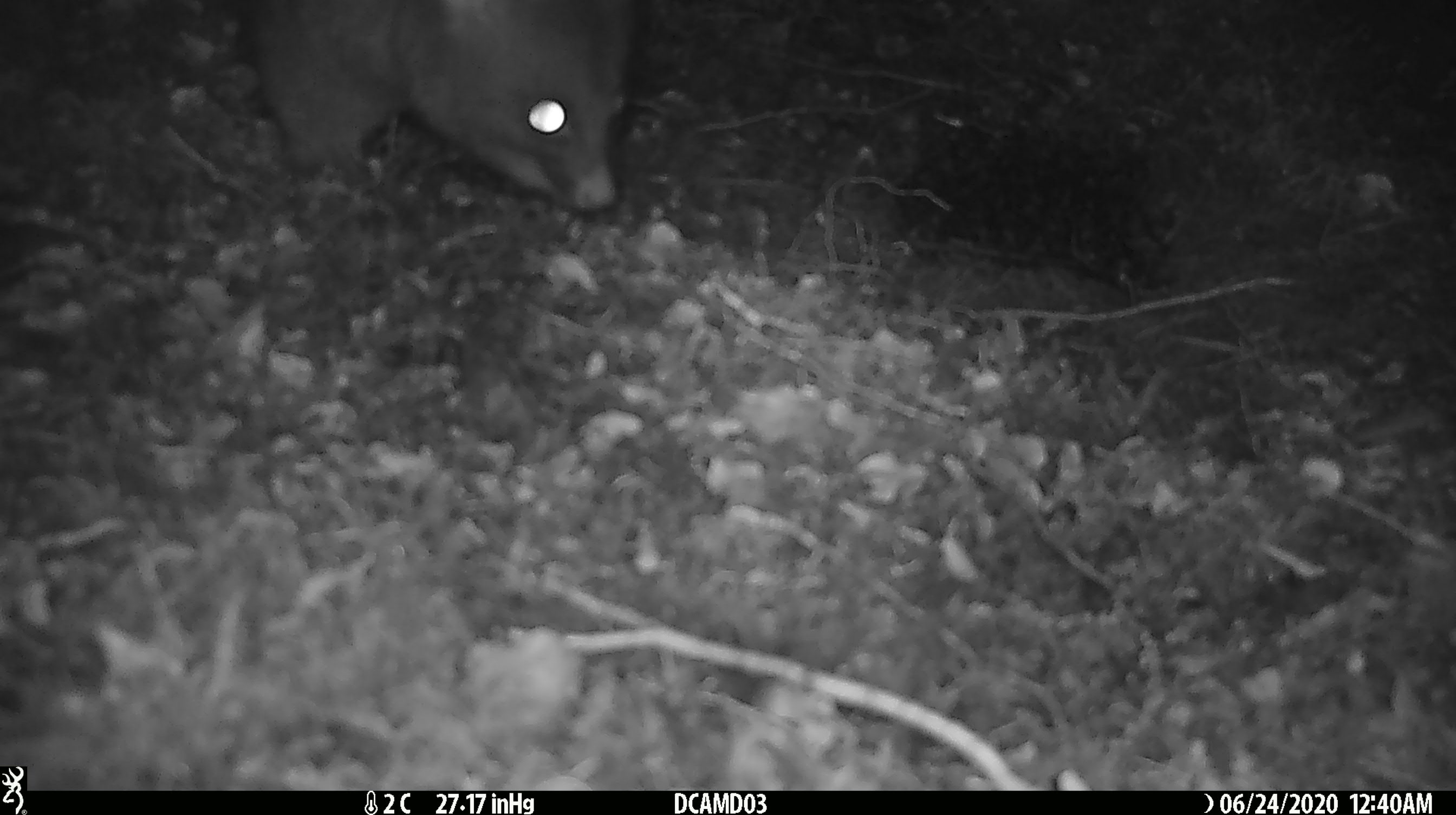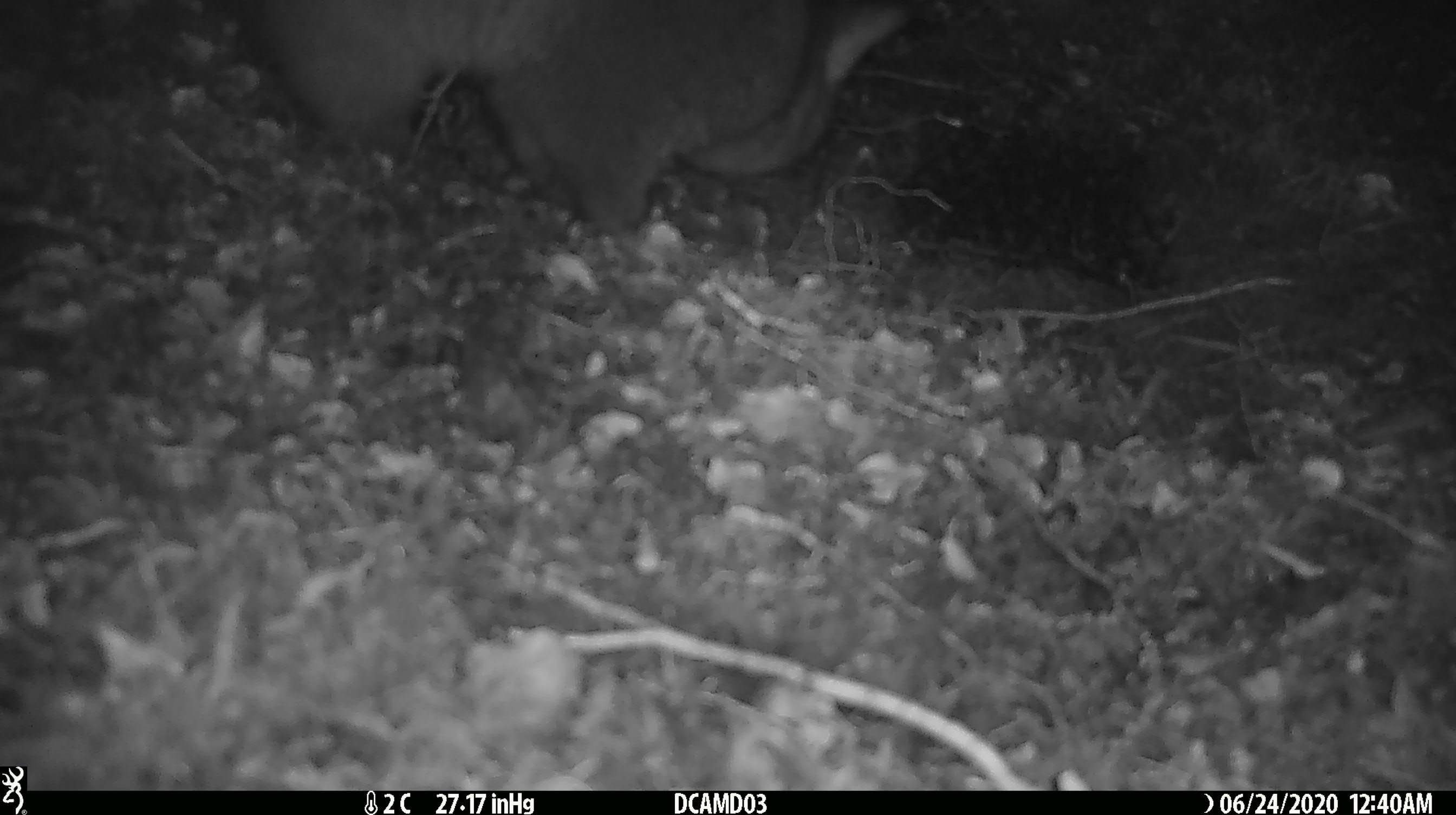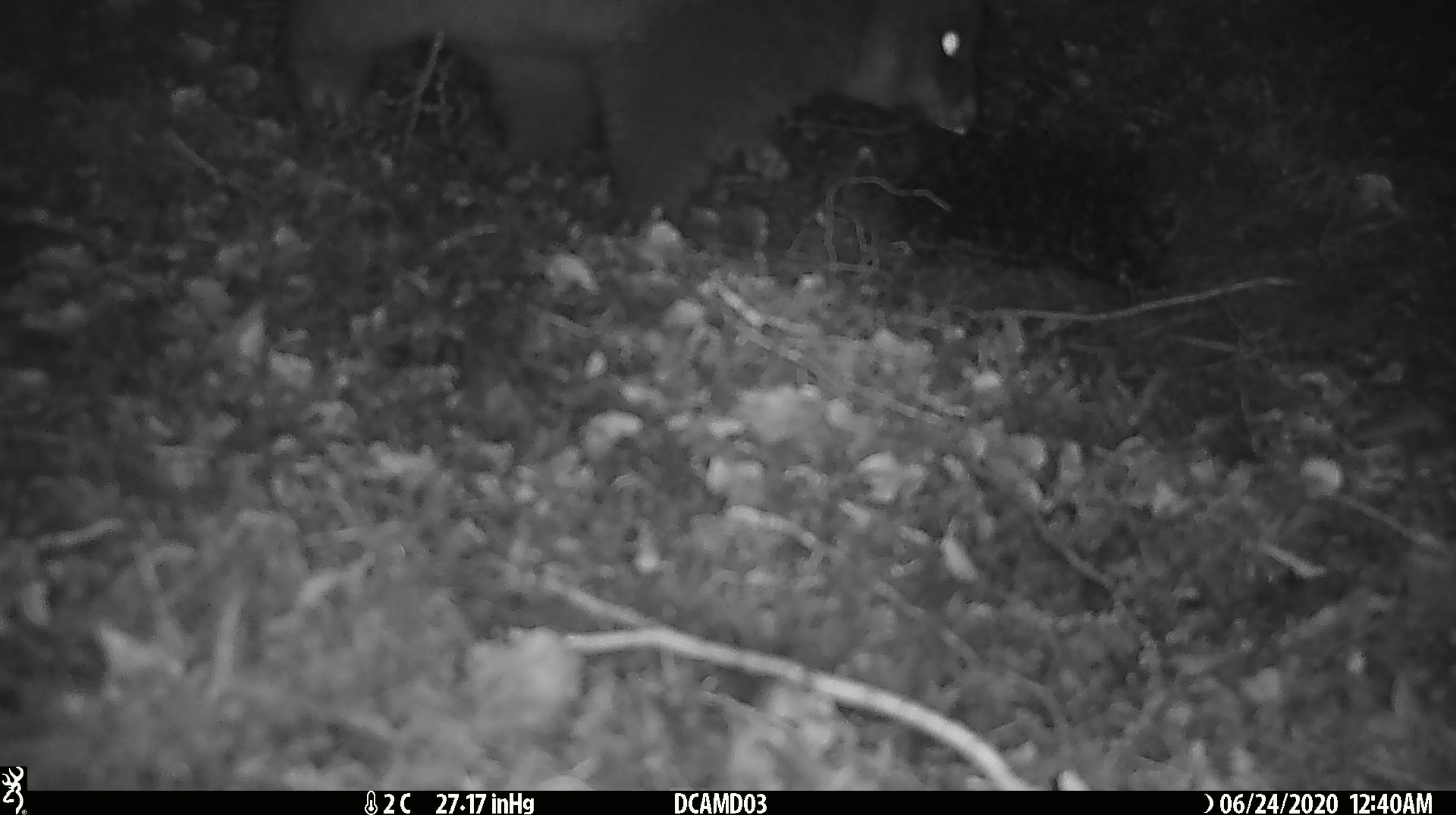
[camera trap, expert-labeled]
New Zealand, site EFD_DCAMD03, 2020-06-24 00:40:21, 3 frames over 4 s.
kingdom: Animalia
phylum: Chordata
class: Mammalia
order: Diprotodontia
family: Phalangeridae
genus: Trichosurus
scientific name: Trichosurus vulpecula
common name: common brushtail possum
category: possum